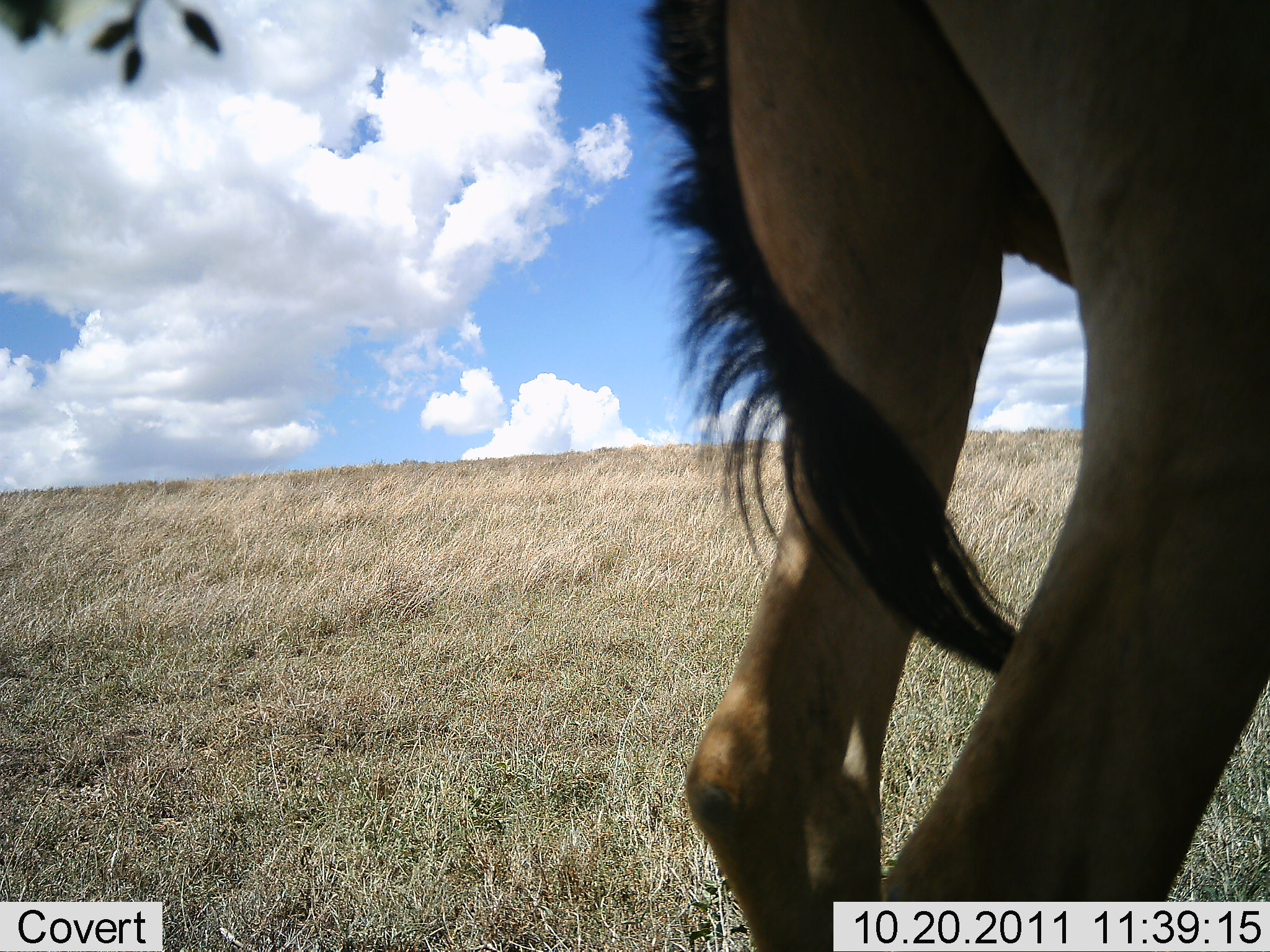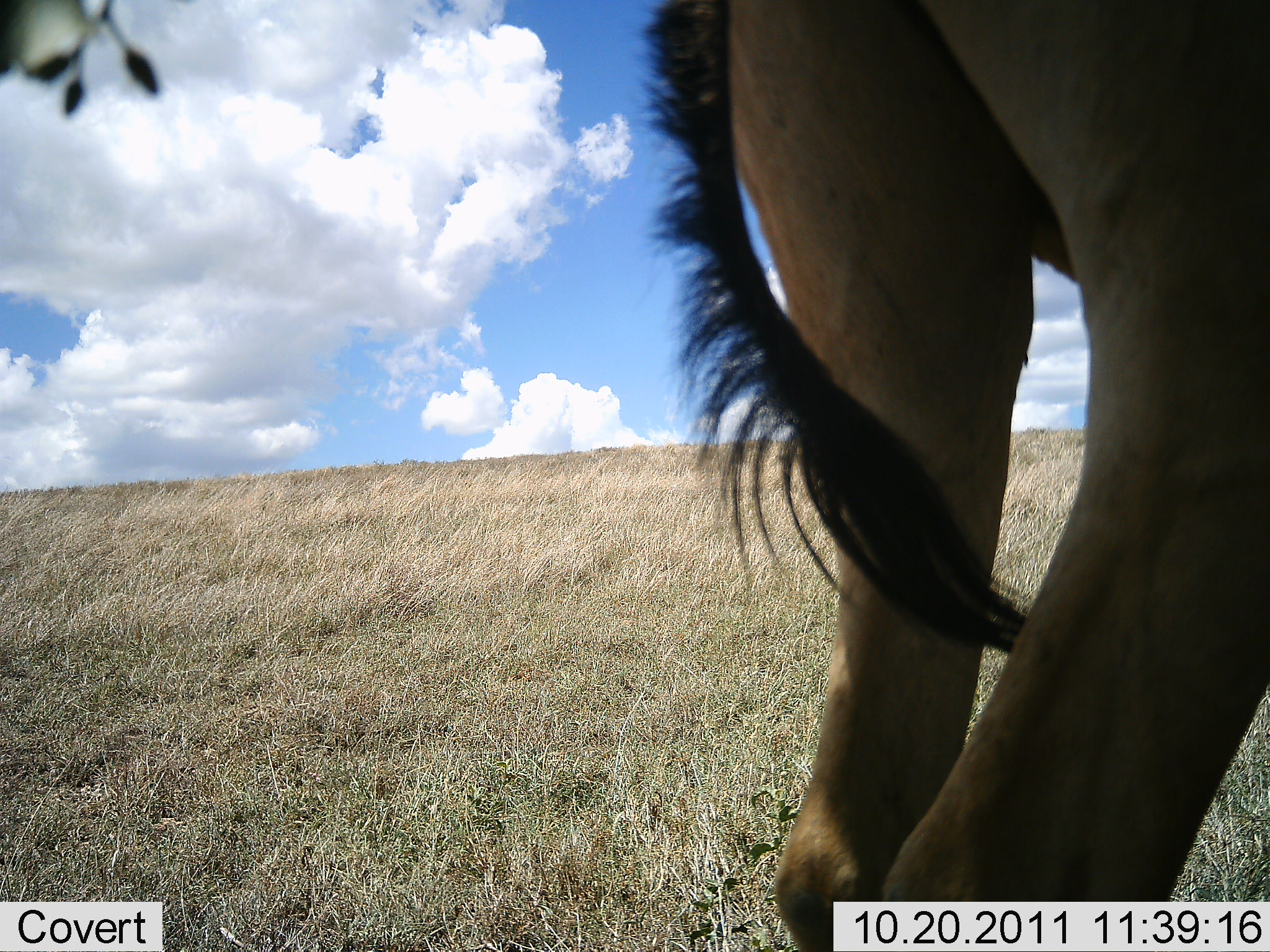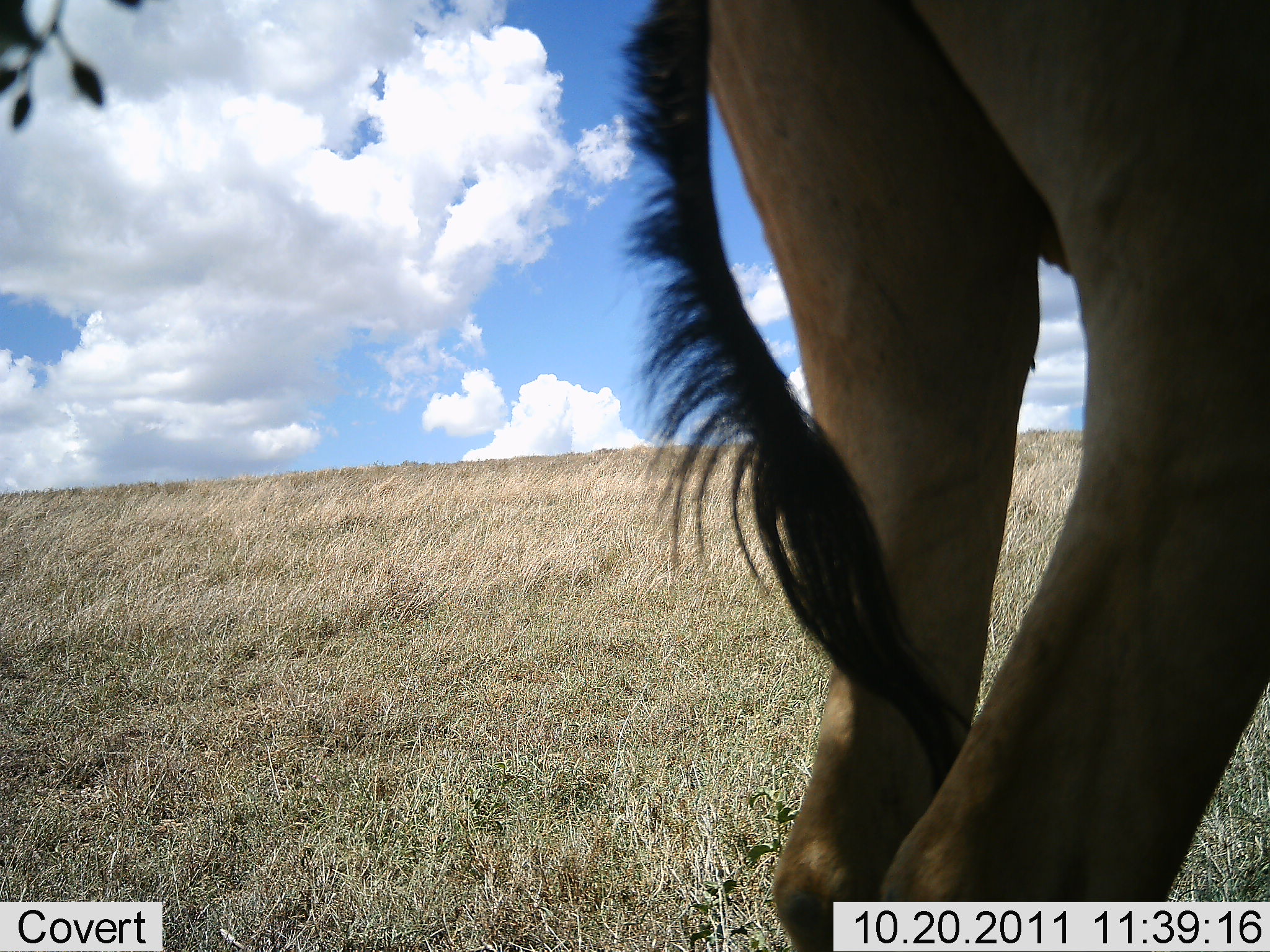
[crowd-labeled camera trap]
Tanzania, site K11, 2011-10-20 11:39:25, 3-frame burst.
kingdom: Animalia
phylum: Chordata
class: Mammalia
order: Artiodactyla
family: Bovidae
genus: Alcelaphus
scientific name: Alcelaphus buselaphus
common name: hartebeest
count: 1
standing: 100%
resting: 0%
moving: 0%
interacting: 0%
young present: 0%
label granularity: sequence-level